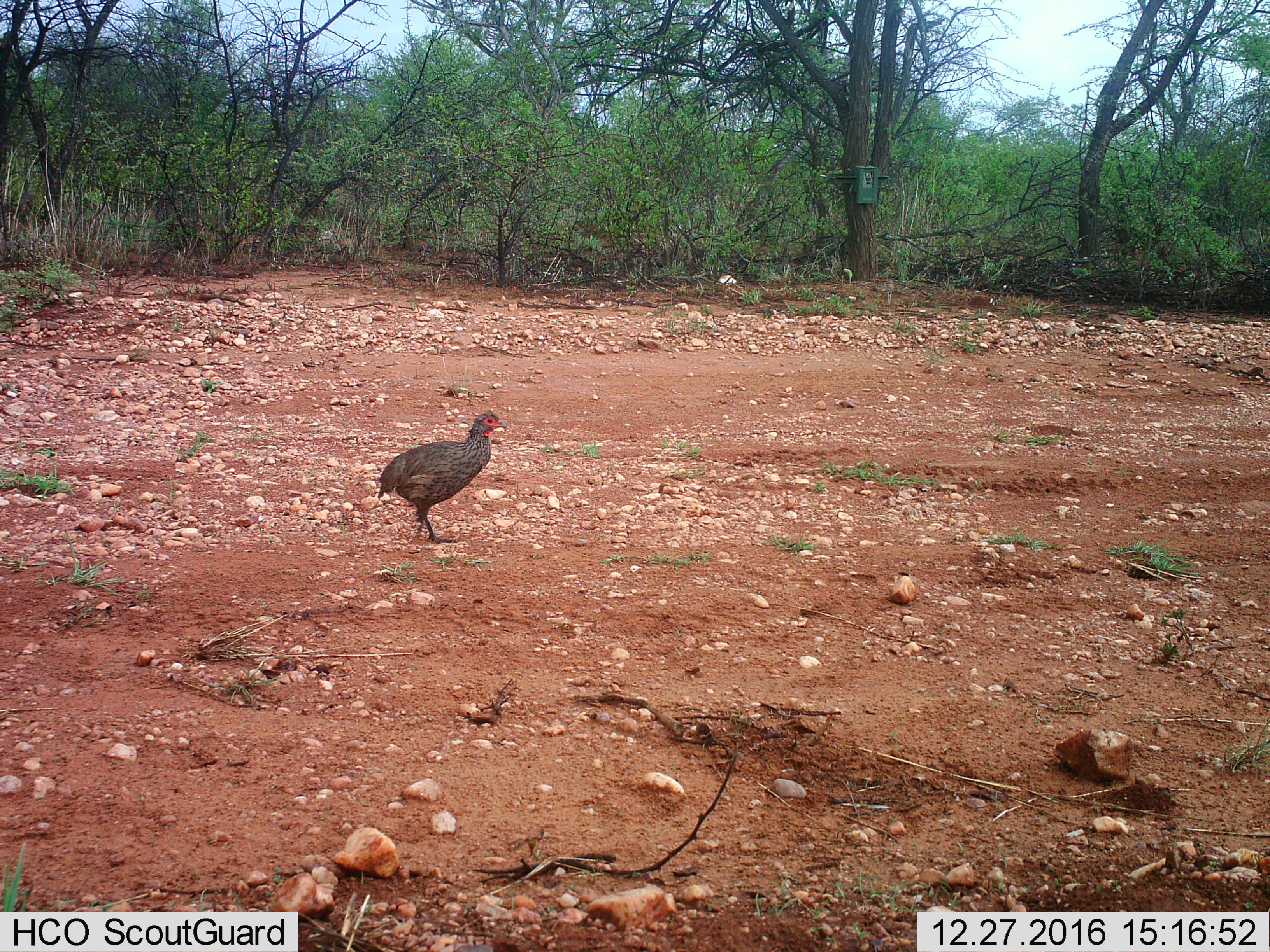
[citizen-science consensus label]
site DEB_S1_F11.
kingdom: Animalia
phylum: Chordata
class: Aves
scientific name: Aves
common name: bird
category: birdother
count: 1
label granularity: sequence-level